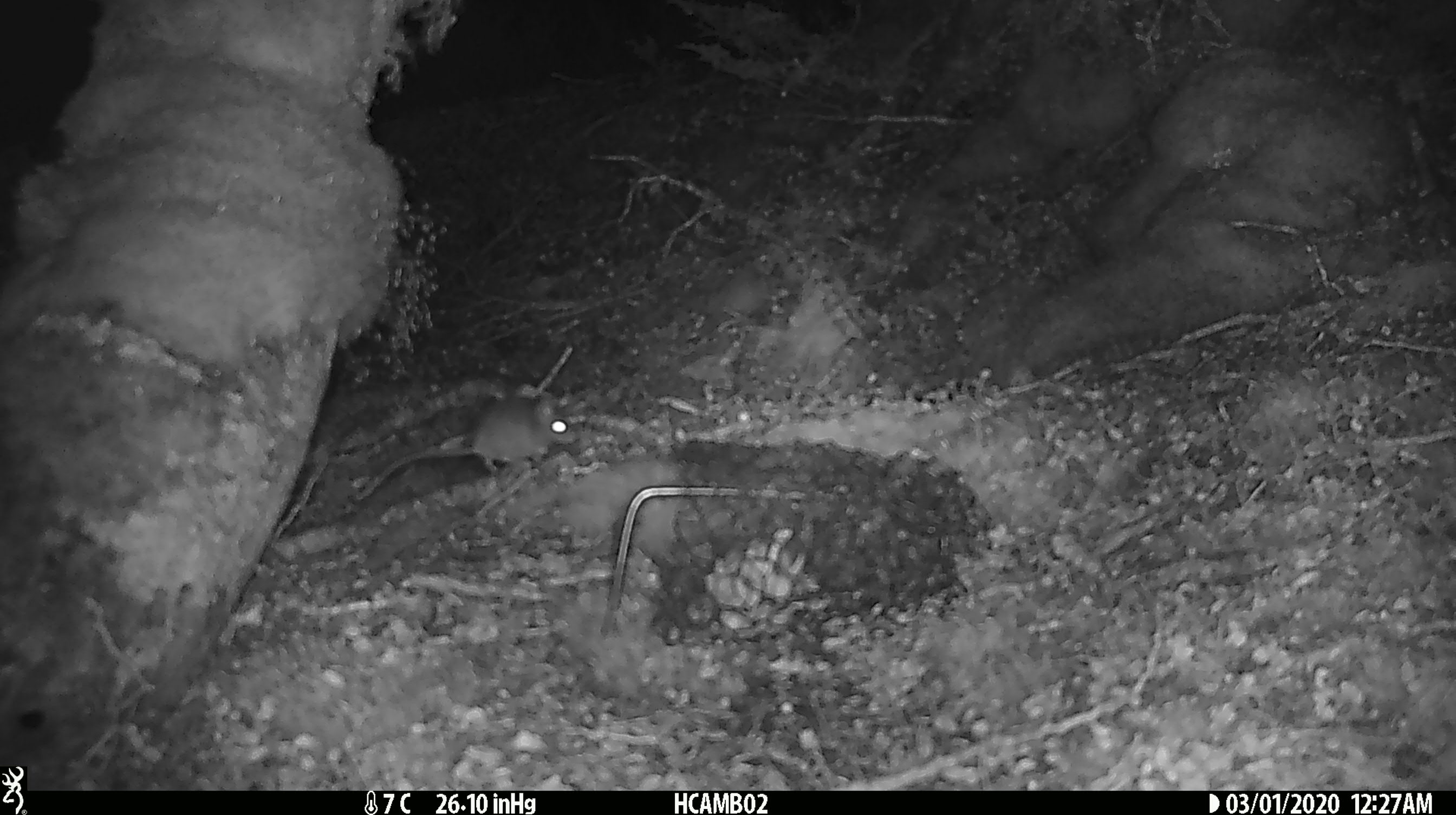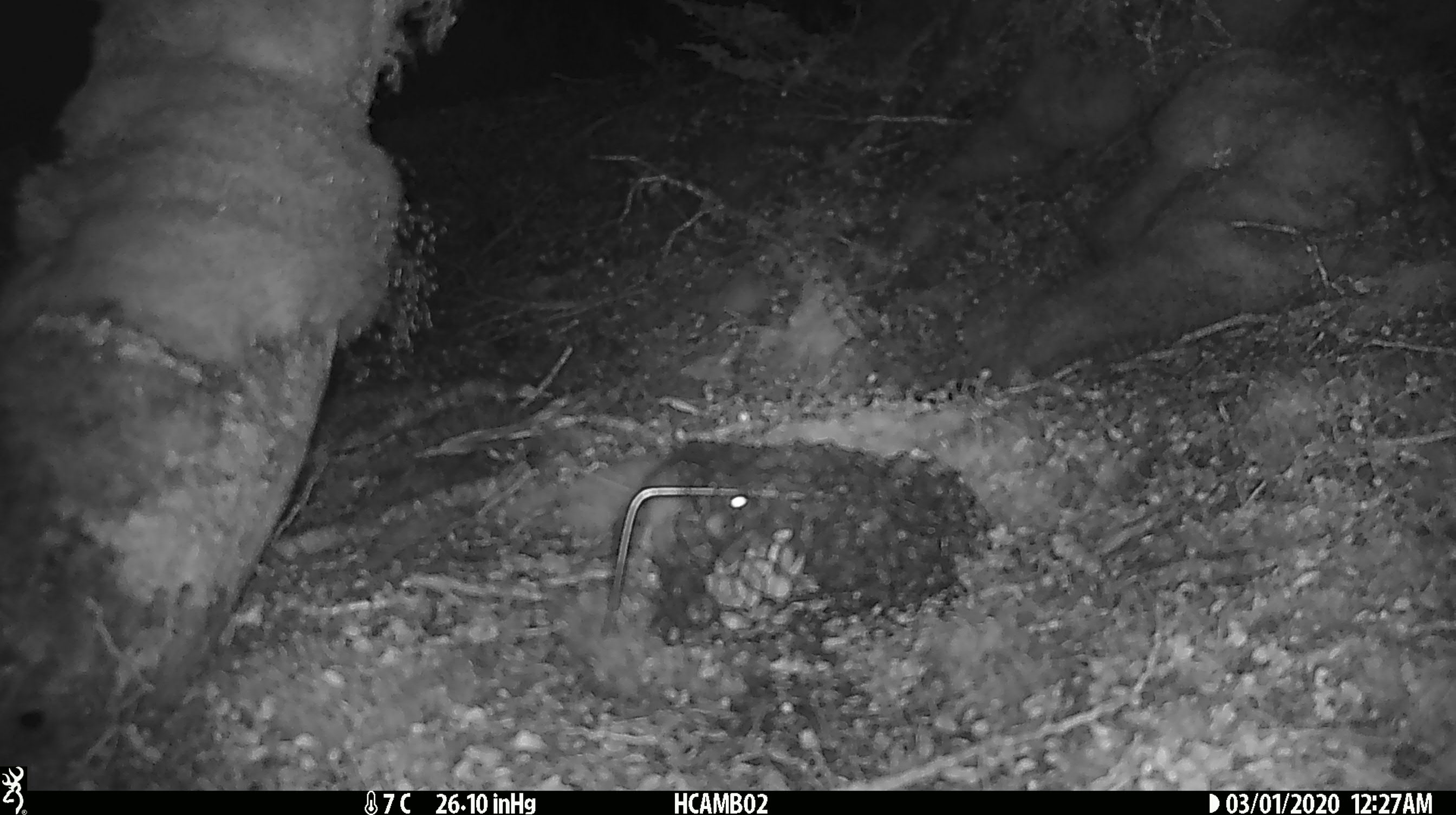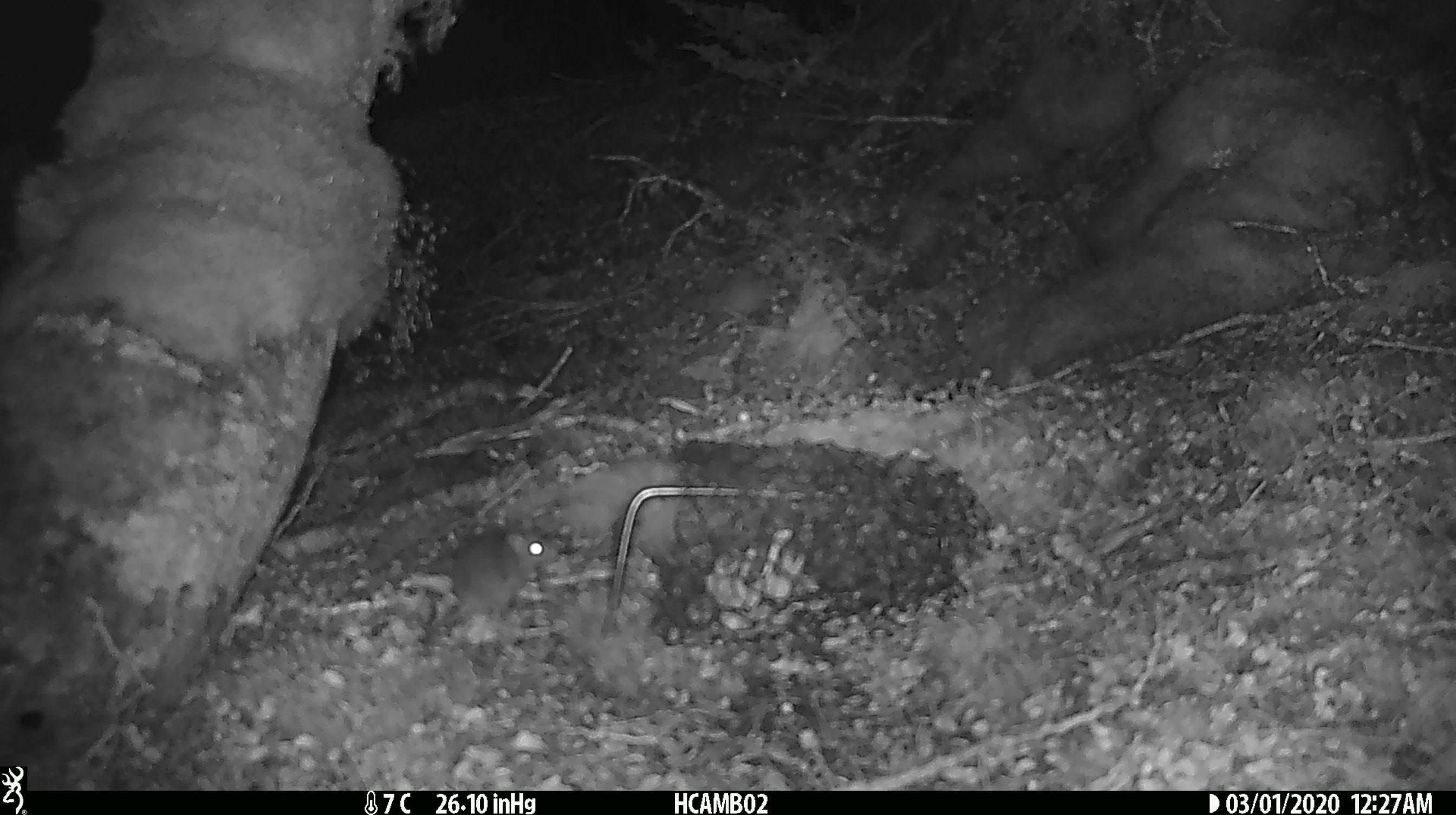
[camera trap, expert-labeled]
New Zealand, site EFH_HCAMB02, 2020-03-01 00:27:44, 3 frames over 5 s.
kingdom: Animalia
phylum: Chordata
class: Mammalia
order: Rodentia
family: Muridae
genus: Mus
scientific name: Mus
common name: mouse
Mouse (Mus).